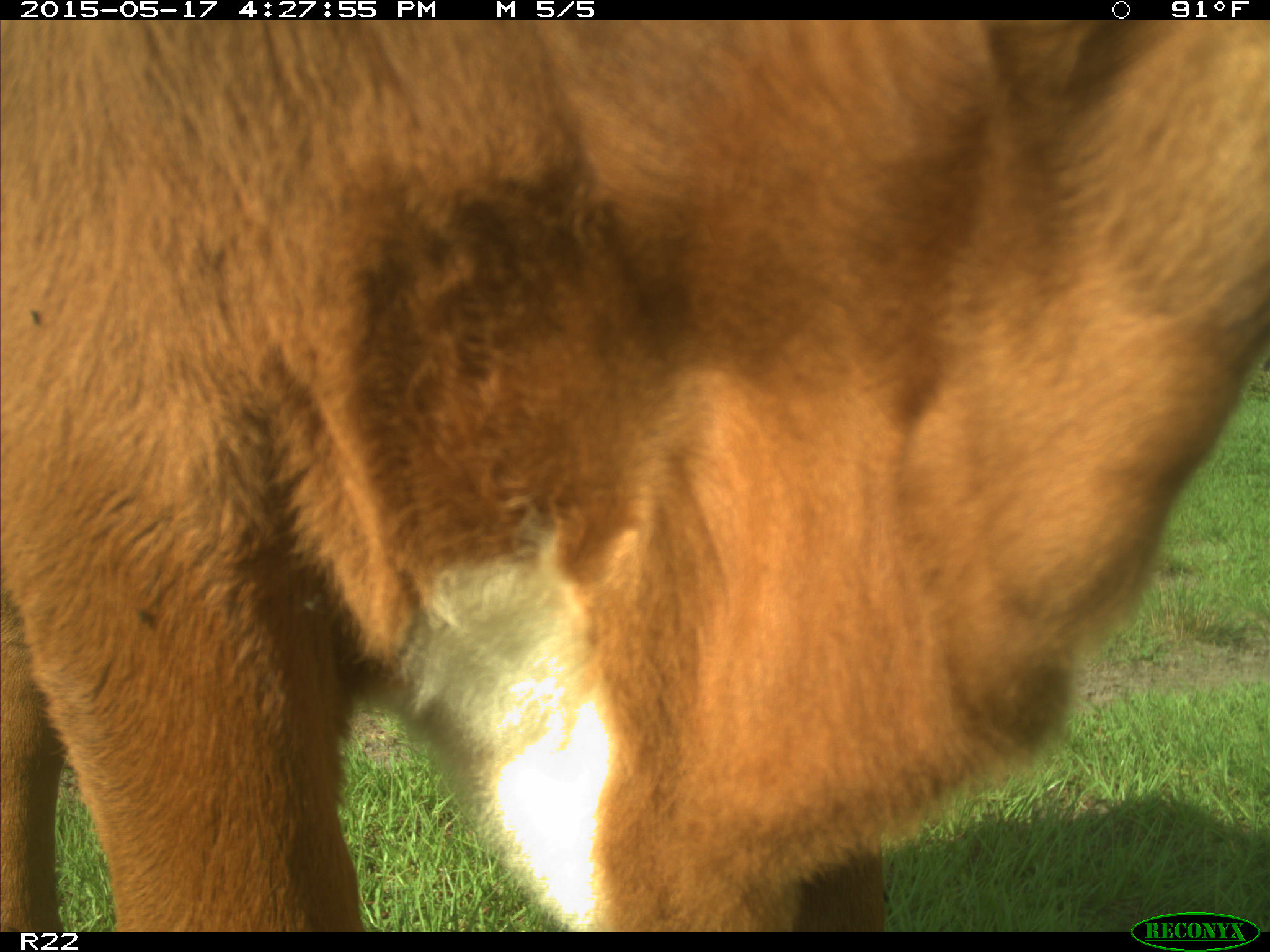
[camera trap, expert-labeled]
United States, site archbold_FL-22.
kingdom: Animalia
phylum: Chordata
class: Mammalia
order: Artiodactyla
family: Bovidae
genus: Bos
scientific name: Bos taurus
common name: domestic cow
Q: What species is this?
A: Bos taurus (domestic cow).